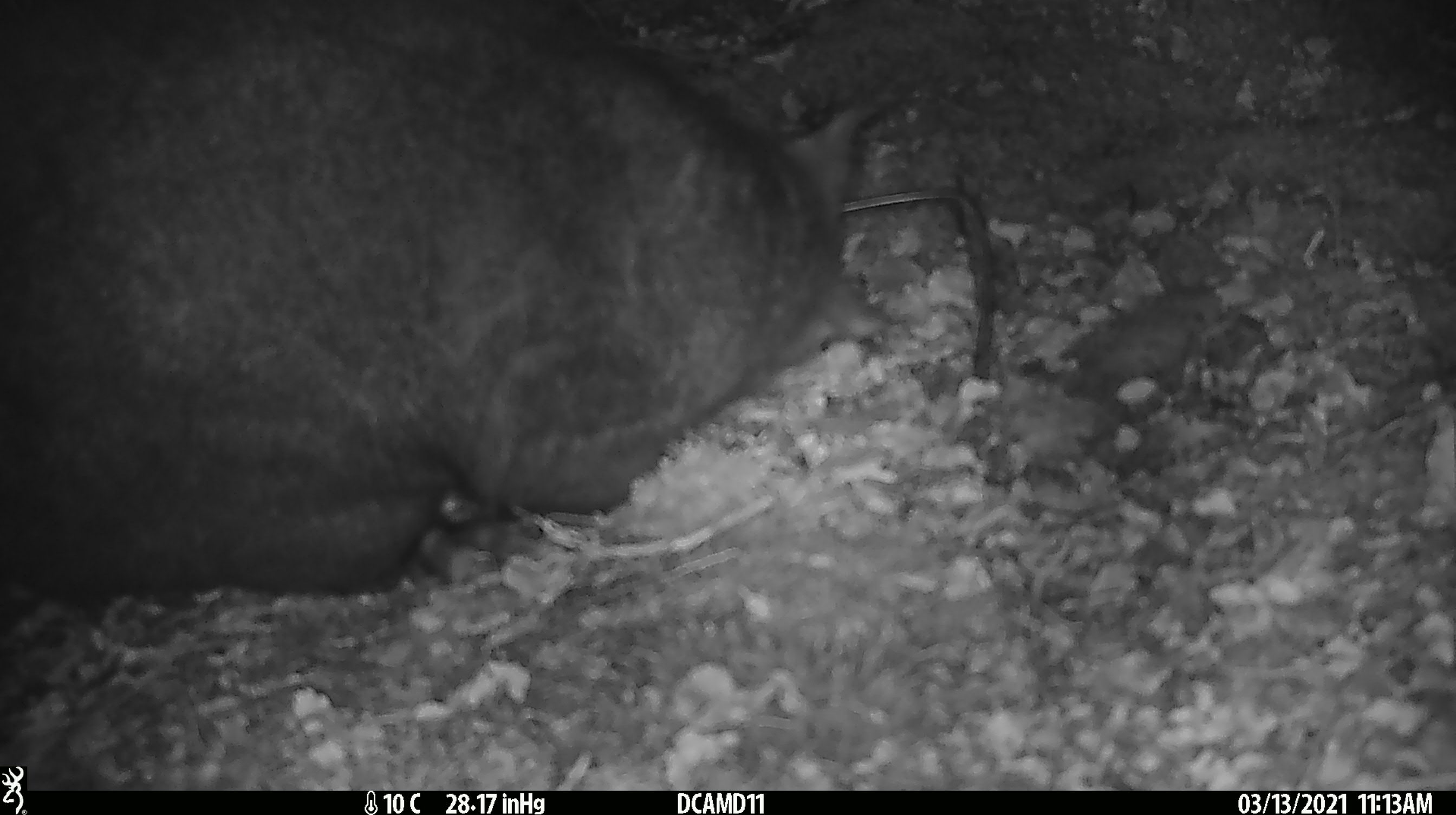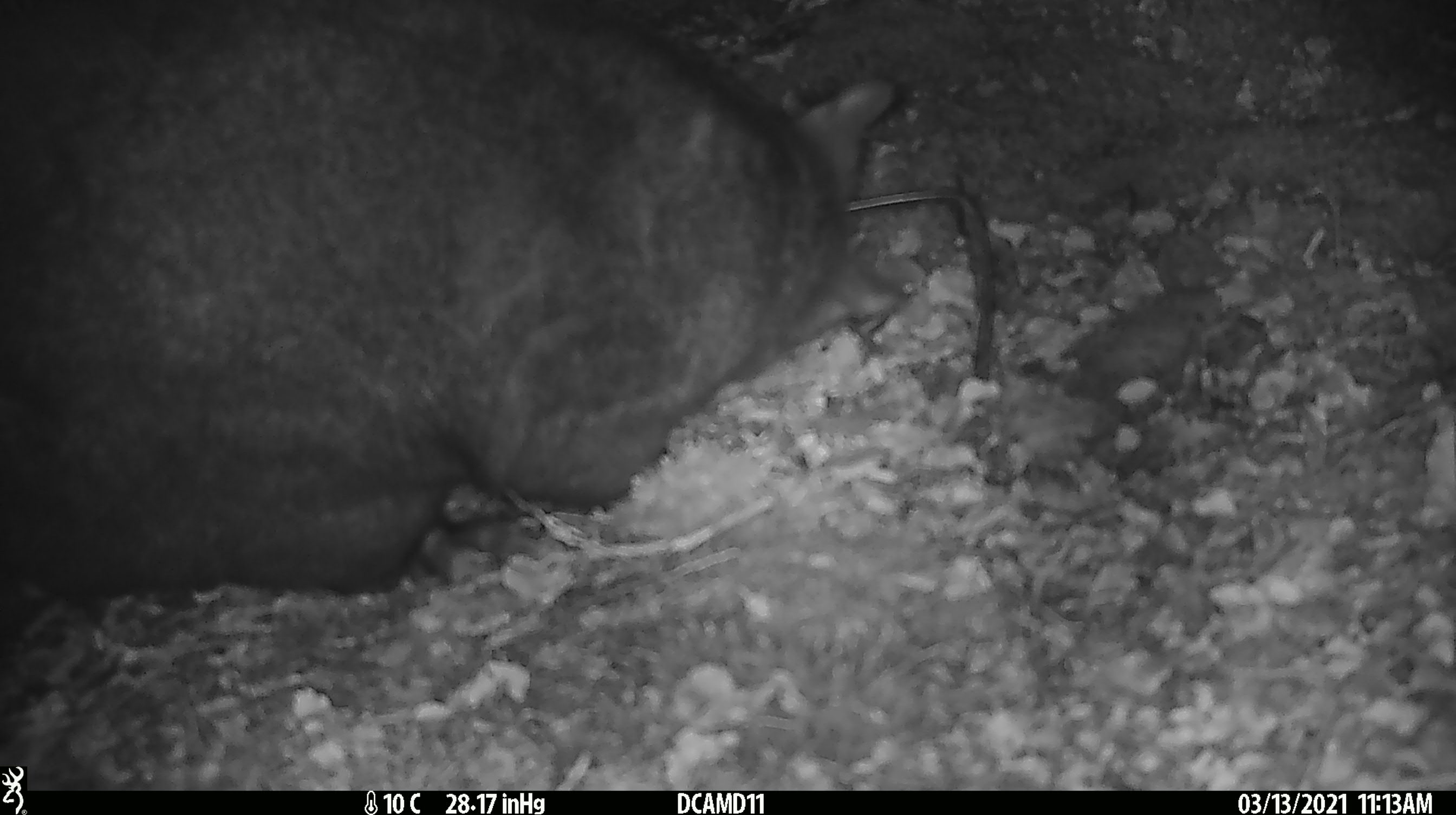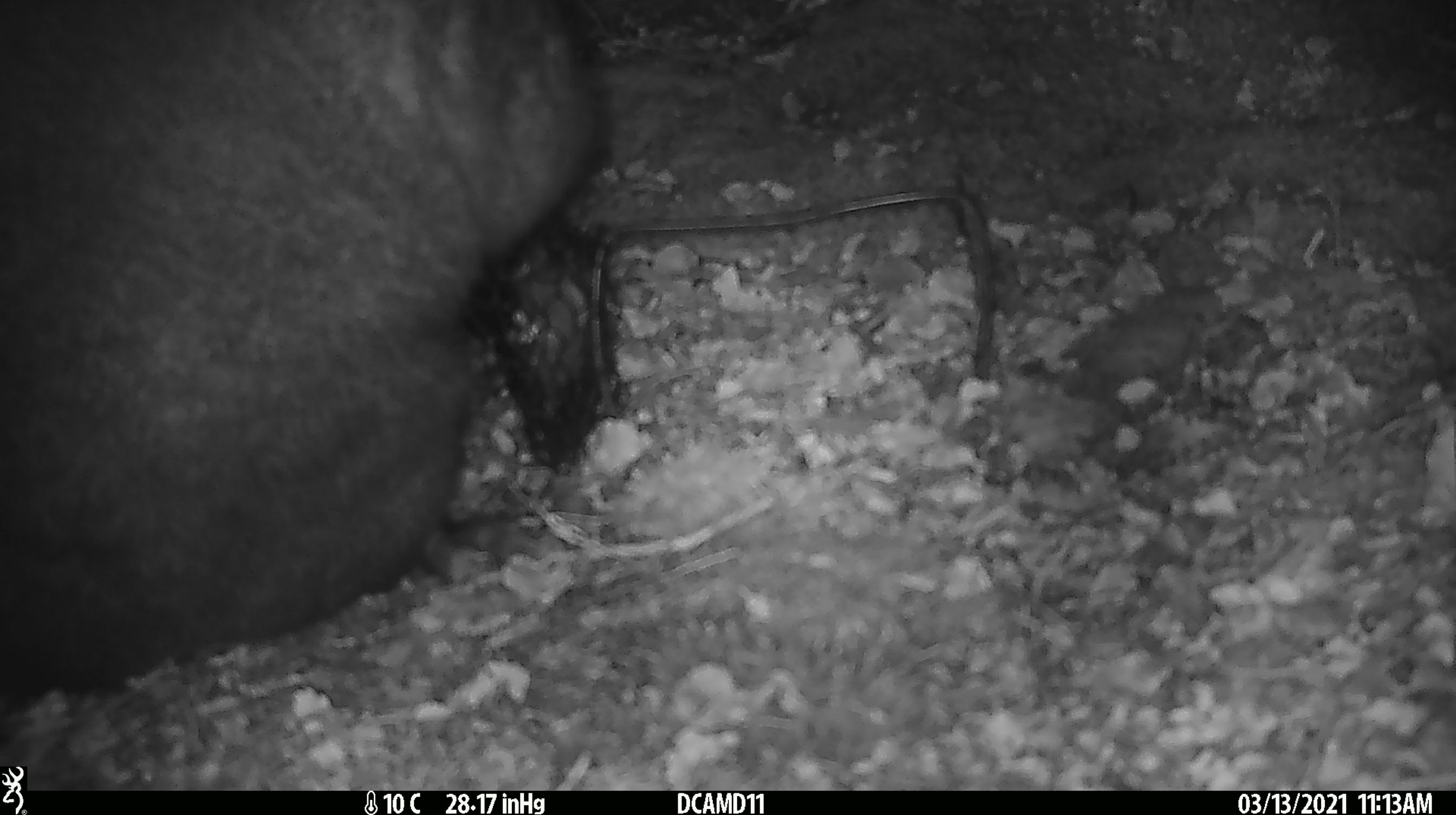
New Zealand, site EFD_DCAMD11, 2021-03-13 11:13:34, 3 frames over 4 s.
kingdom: Animalia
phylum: Chordata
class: Mammalia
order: Diprotodontia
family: Phalangeridae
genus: Trichosurus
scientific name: Trichosurus vulpecula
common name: common brushtail possum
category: possum